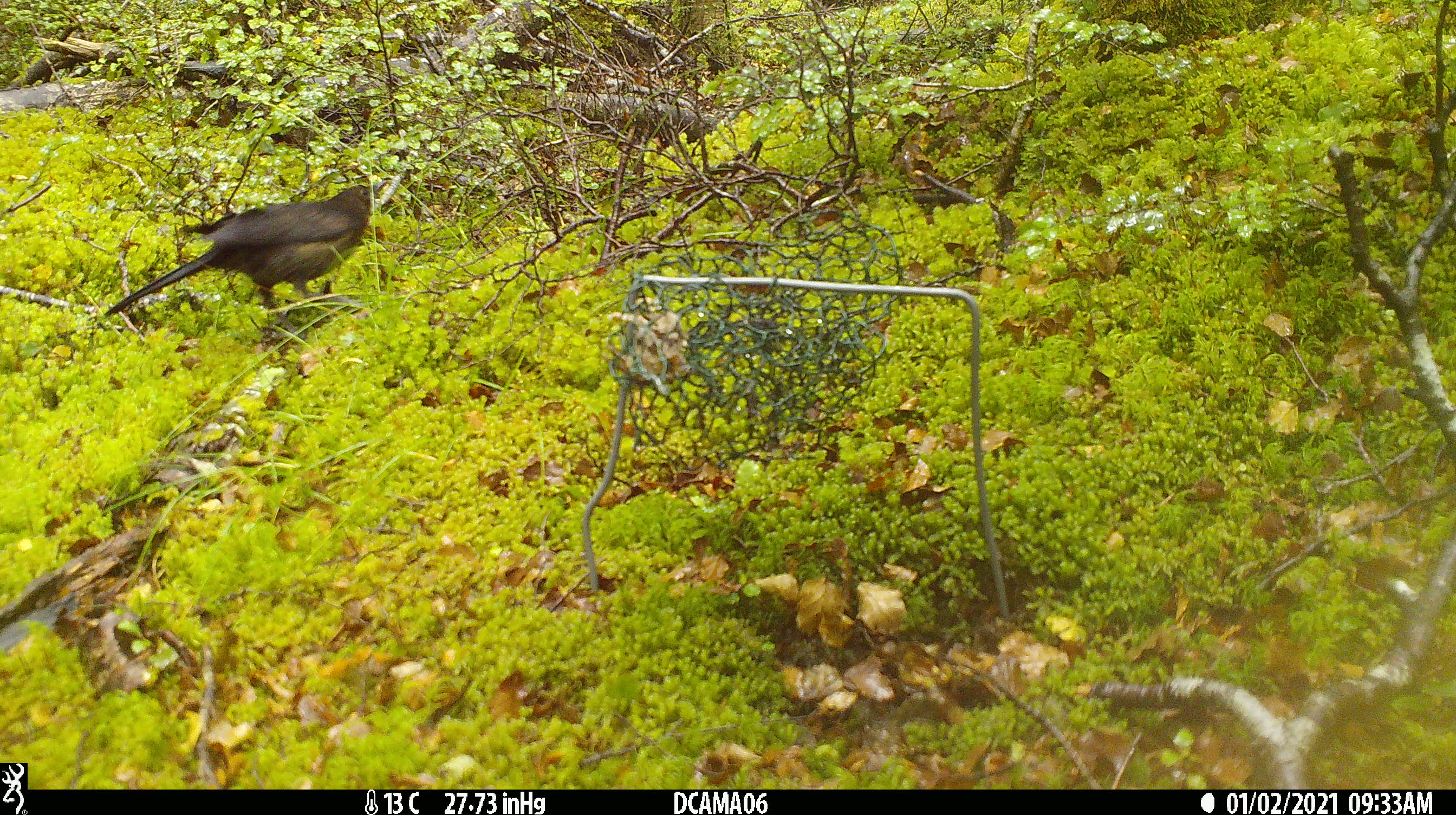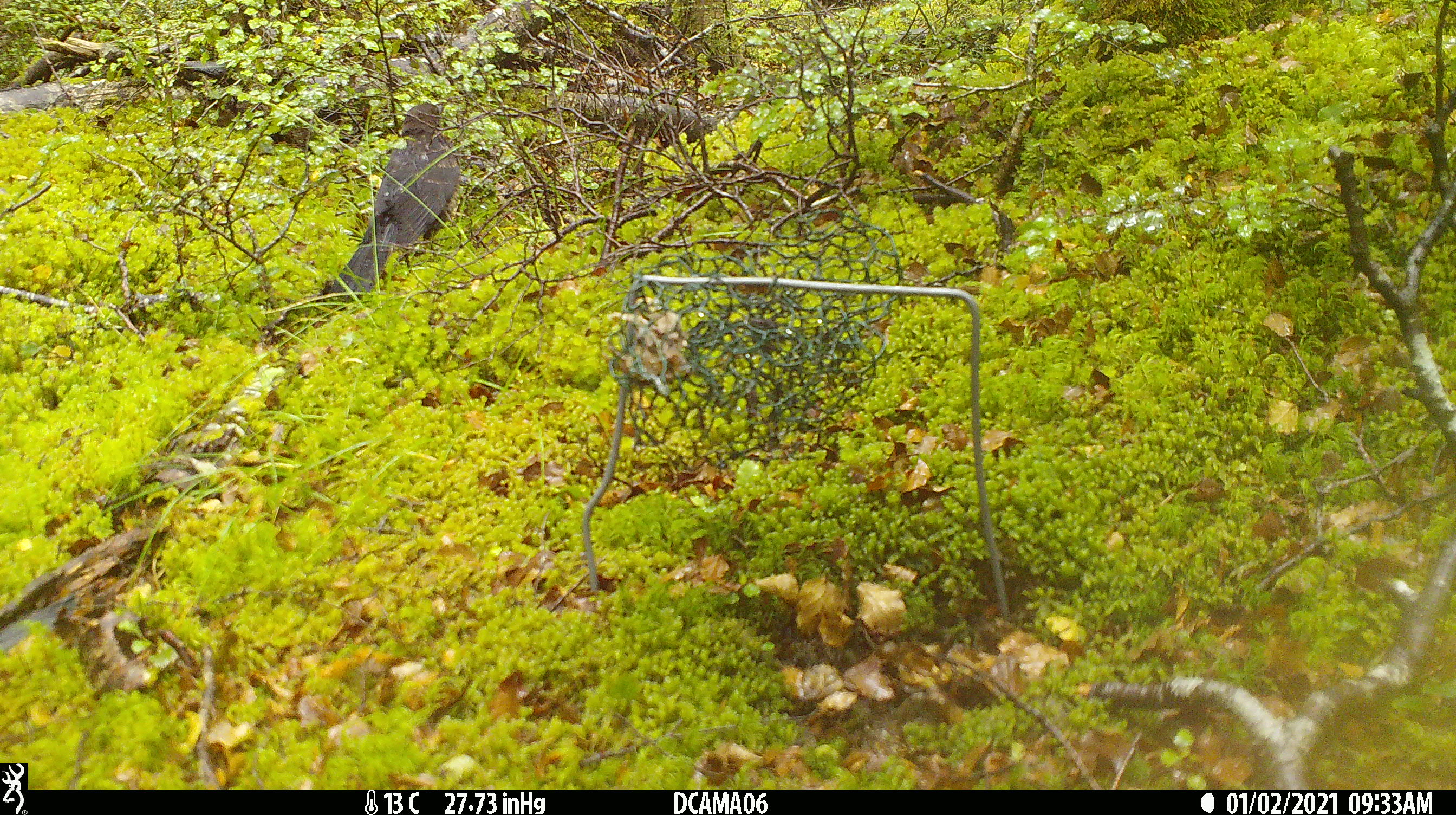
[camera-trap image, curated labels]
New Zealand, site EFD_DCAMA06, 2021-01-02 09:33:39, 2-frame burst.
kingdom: Animalia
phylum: Chordata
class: Aves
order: Passeriformes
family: Turdidae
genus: Turdus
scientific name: Turdus merula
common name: eurasian blackbird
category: blackbird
Blackbird (eurasian blackbird) (Turdus merula).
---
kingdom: Animalia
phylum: Chordata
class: Aves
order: Passeriformes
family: Turdidae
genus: Turdus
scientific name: Turdus philomelos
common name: song thrush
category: thrush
Thrush (song thrush) (Turdus philomelos).